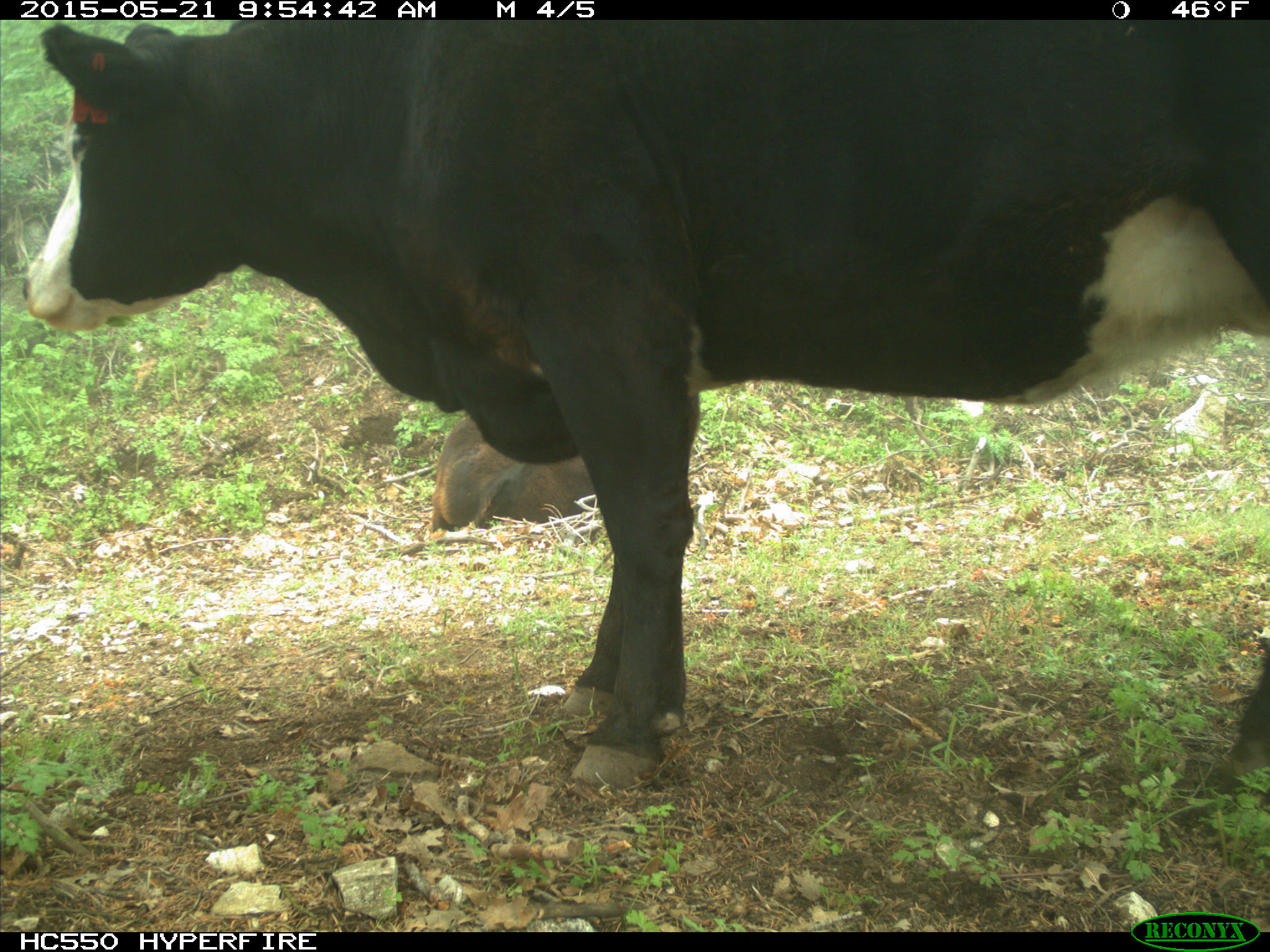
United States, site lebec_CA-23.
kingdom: Animalia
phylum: Chordata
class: Mammalia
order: Artiodactyla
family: Bovidae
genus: Bos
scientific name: Bos taurus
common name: domestic cow